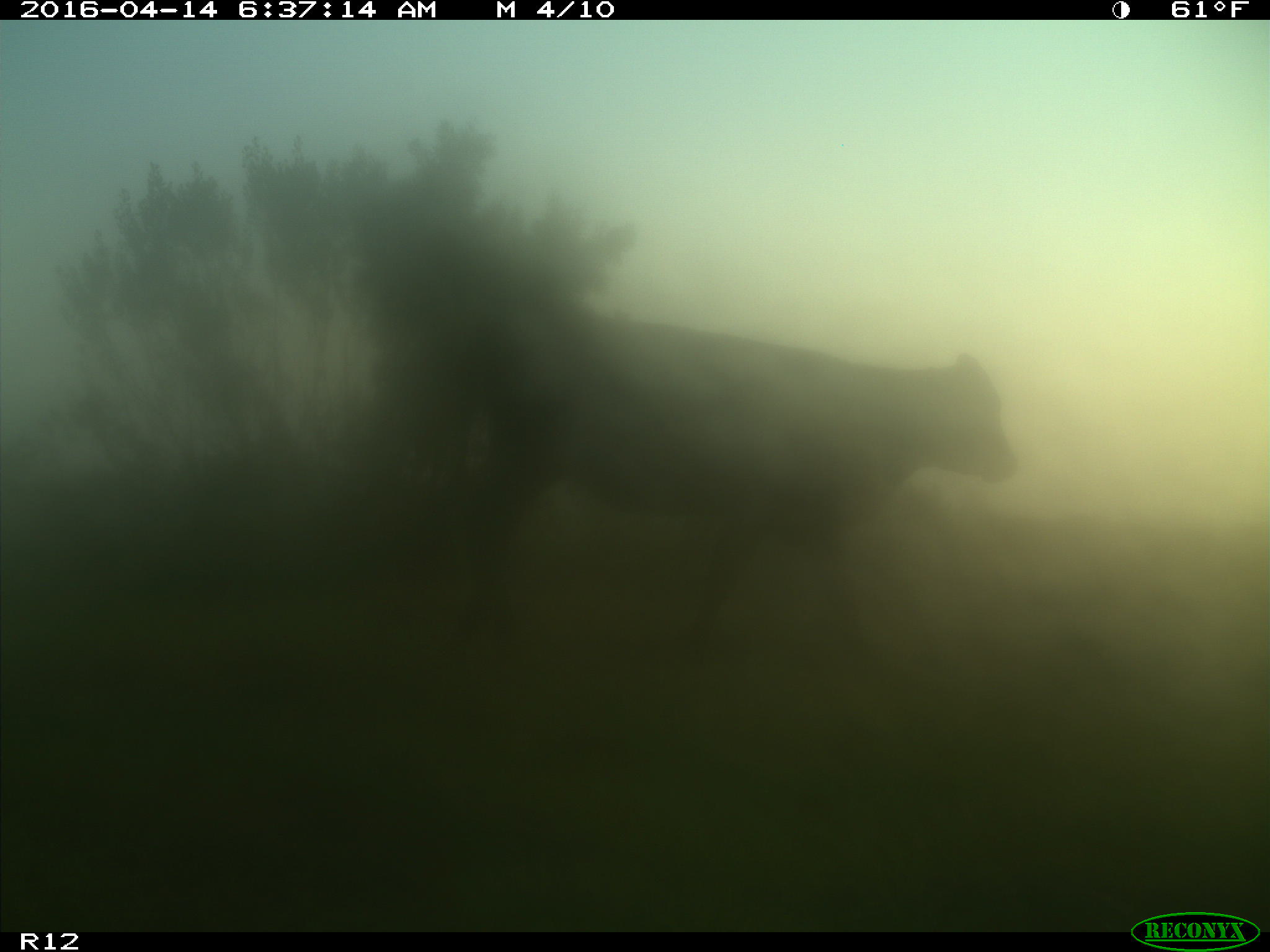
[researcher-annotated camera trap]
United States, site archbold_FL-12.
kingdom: Animalia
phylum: Chordata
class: Mammalia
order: Artiodactyla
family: Bovidae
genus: Bos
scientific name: Bos taurus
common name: domestic cow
Bos taurus (domestic cow).